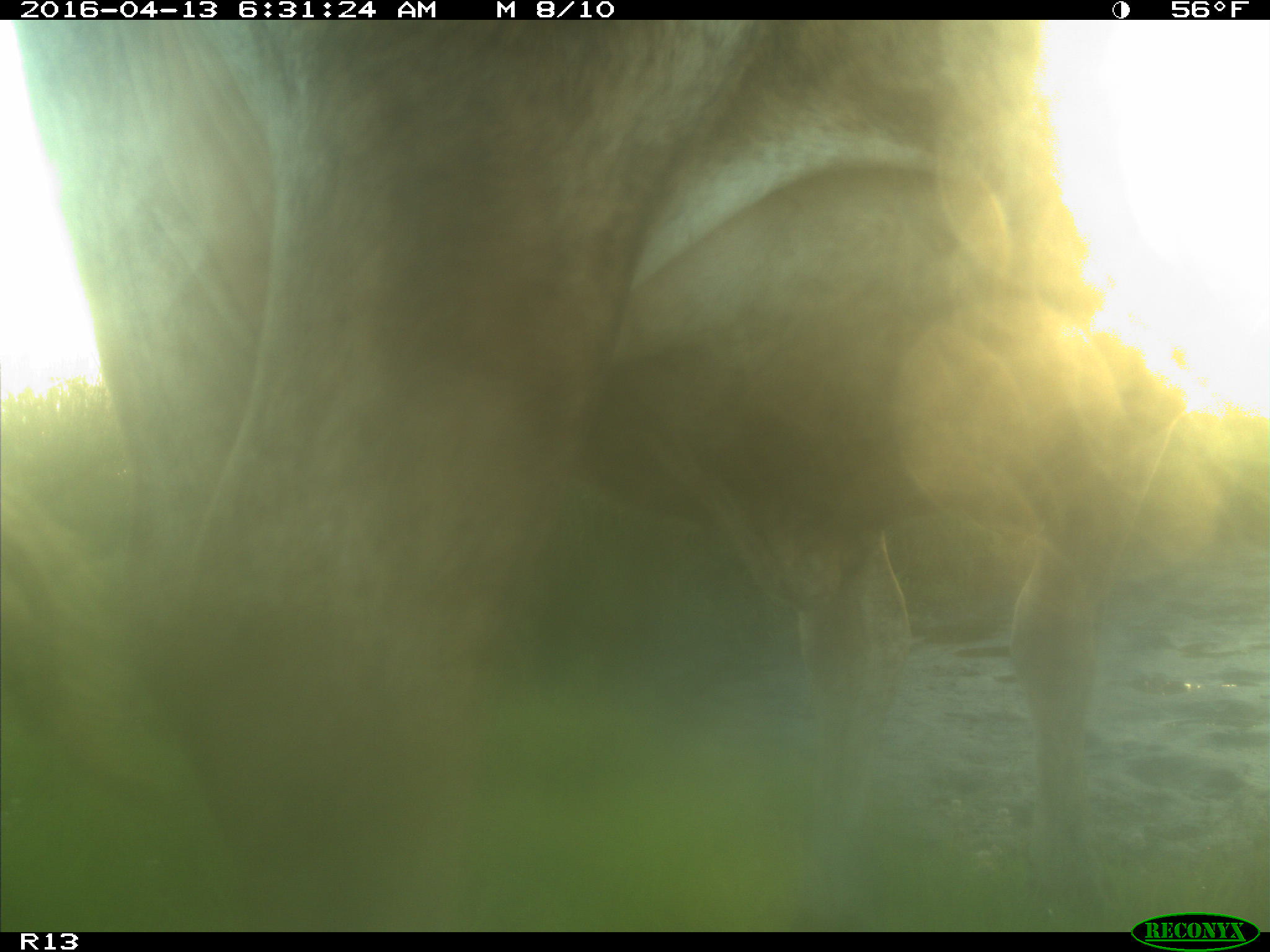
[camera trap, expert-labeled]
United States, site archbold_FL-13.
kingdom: Animalia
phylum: Chordata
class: Mammalia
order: Artiodactyla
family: Bovidae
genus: Bos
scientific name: Bos taurus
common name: domestic cow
Bos taurus (domestic cow).